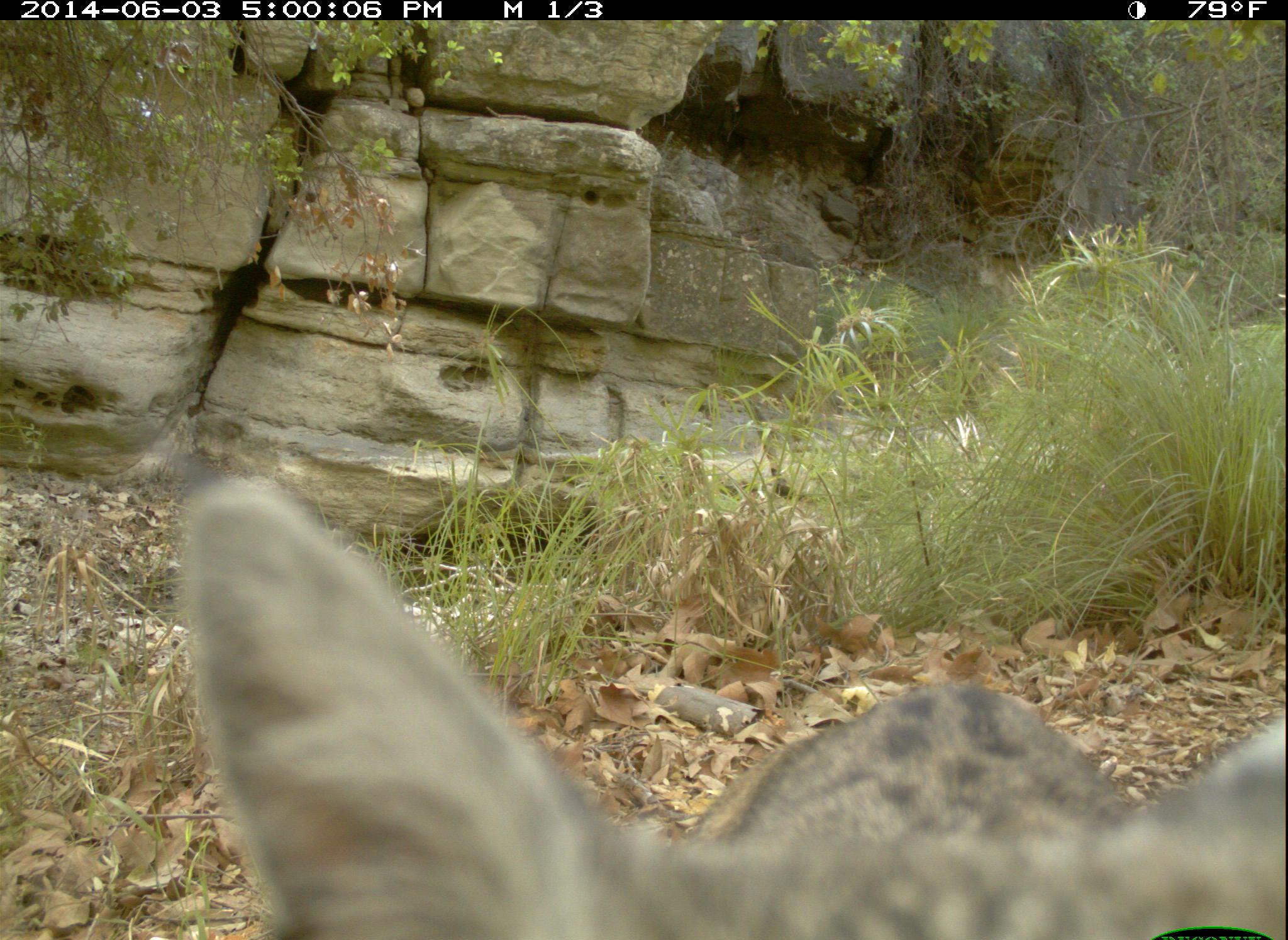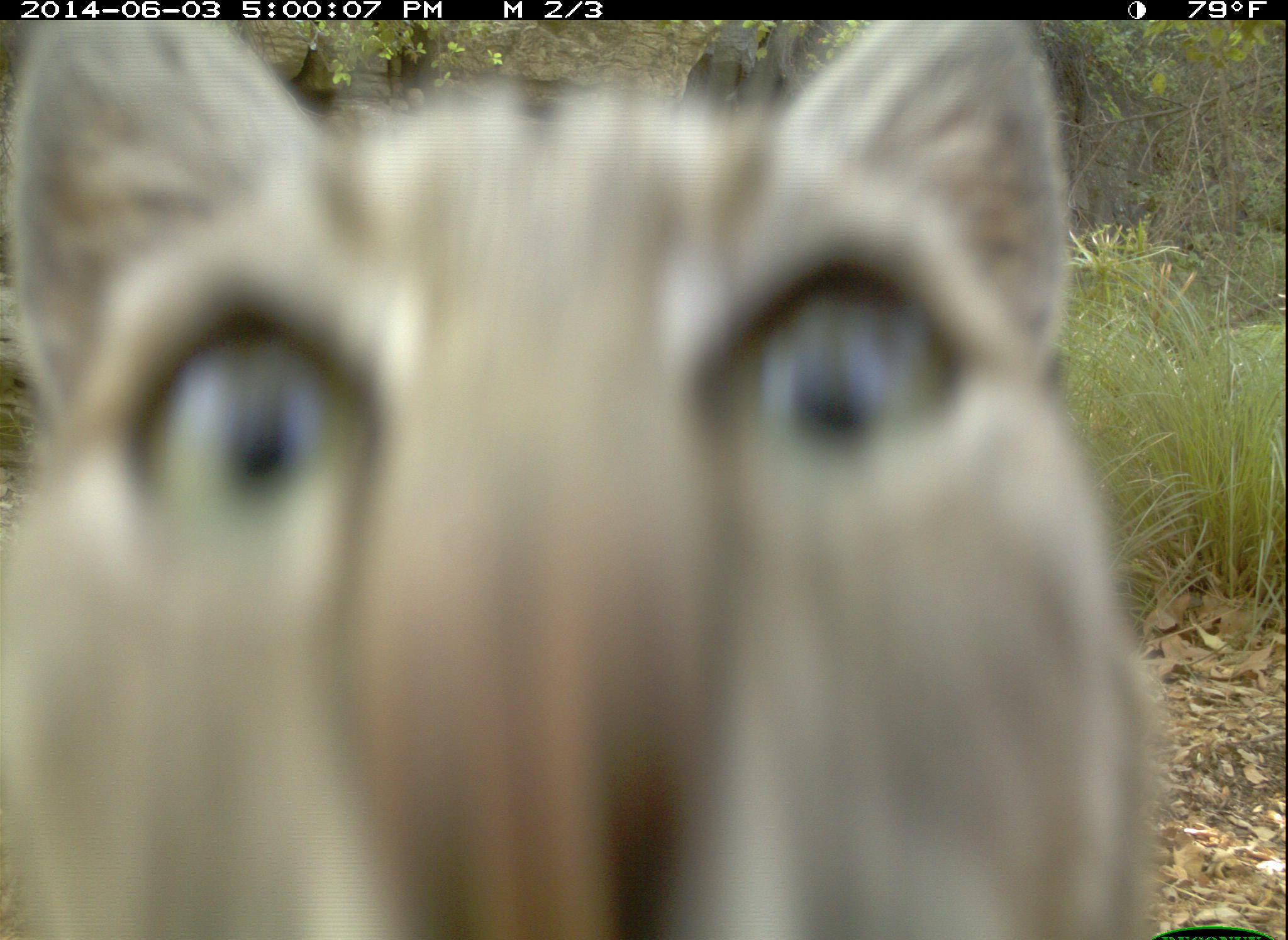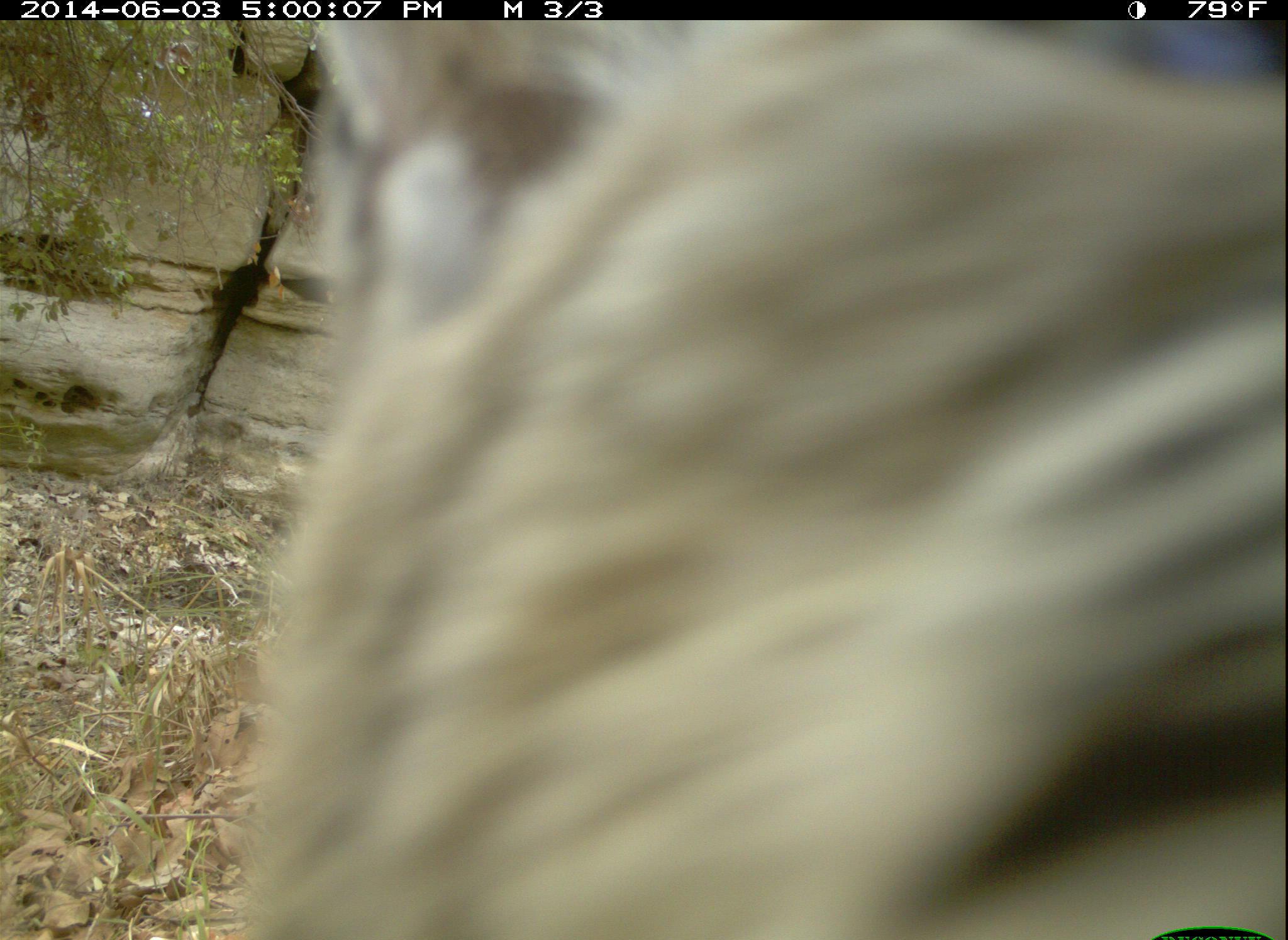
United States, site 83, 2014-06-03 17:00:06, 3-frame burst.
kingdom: Animalia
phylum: Chordata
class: Mammalia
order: Carnivora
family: Felidae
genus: Lynx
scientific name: Lynx rufus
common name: bobcat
Bobcat (Lynx rufus).